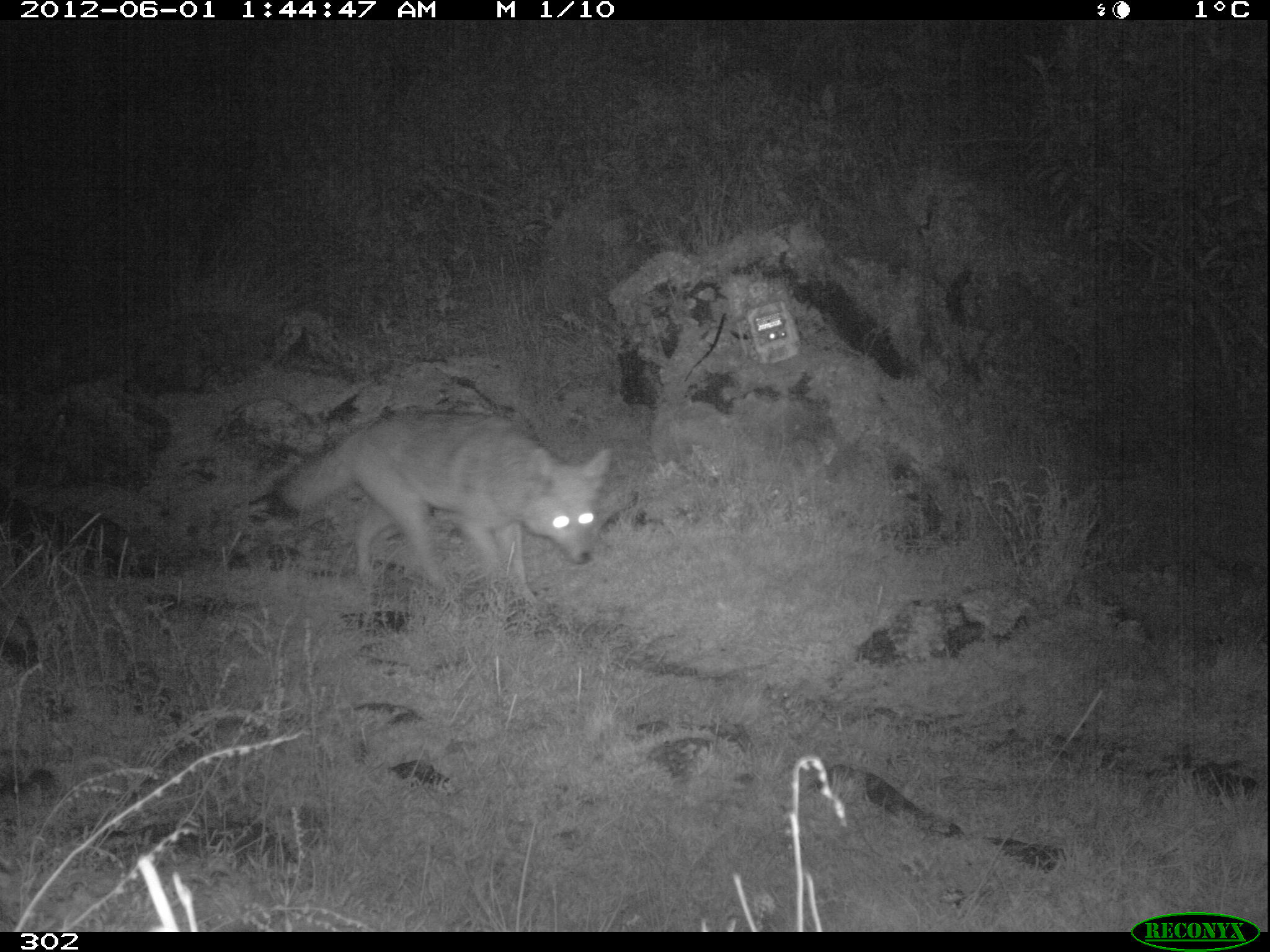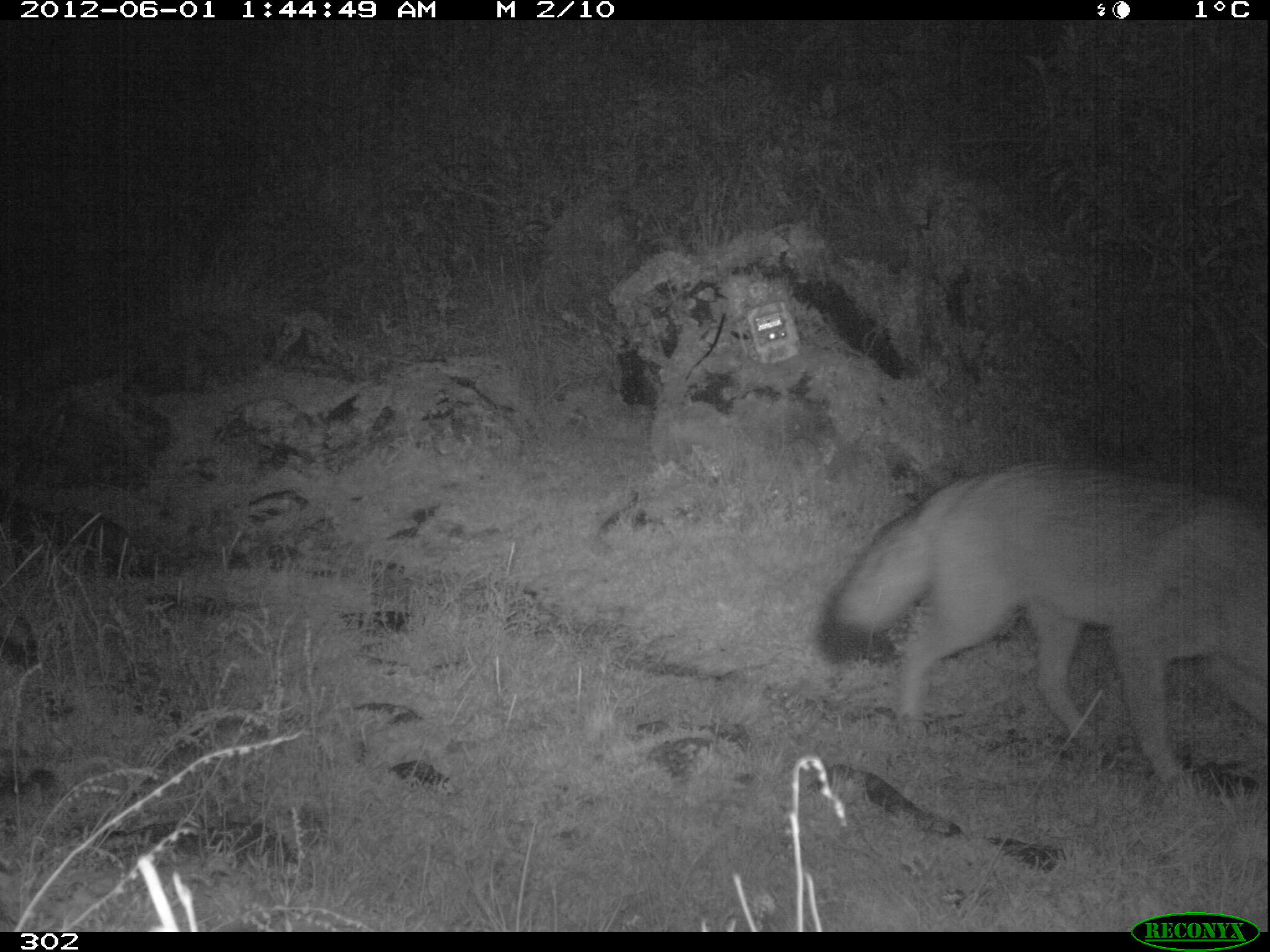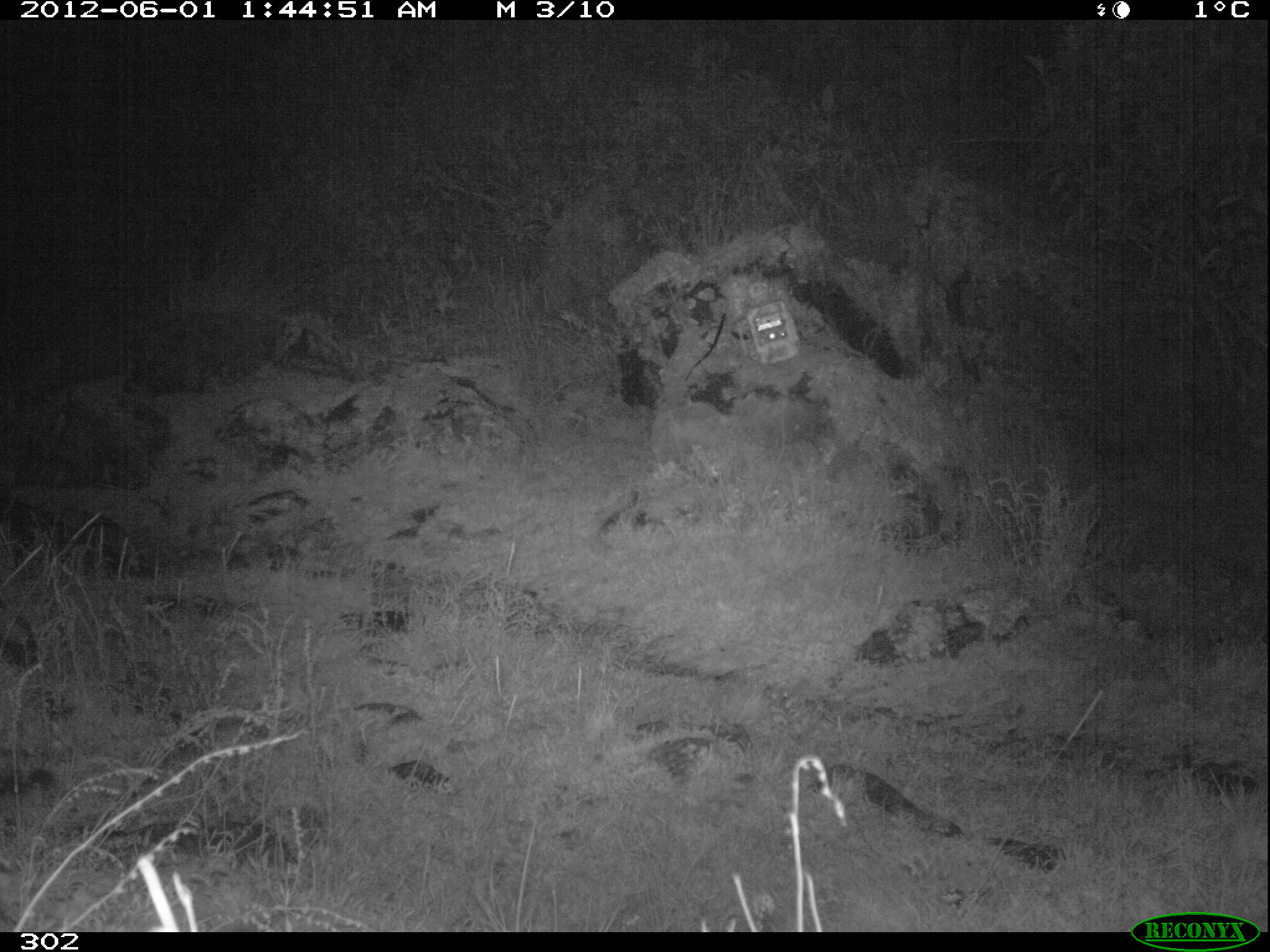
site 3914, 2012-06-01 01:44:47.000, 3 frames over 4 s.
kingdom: Animalia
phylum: Chordata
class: Mammalia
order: Carnivora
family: Canidae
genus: Lycalopex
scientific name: Lycalopex culpaeus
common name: culpeo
Lycalopex culpaeus (culpeo).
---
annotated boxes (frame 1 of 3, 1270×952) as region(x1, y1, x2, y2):
lycalopex culpaeus: region(266, 409, 613, 602)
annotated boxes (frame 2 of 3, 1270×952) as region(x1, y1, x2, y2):
lycalopex culpaeus: region(812, 458, 1270, 784)